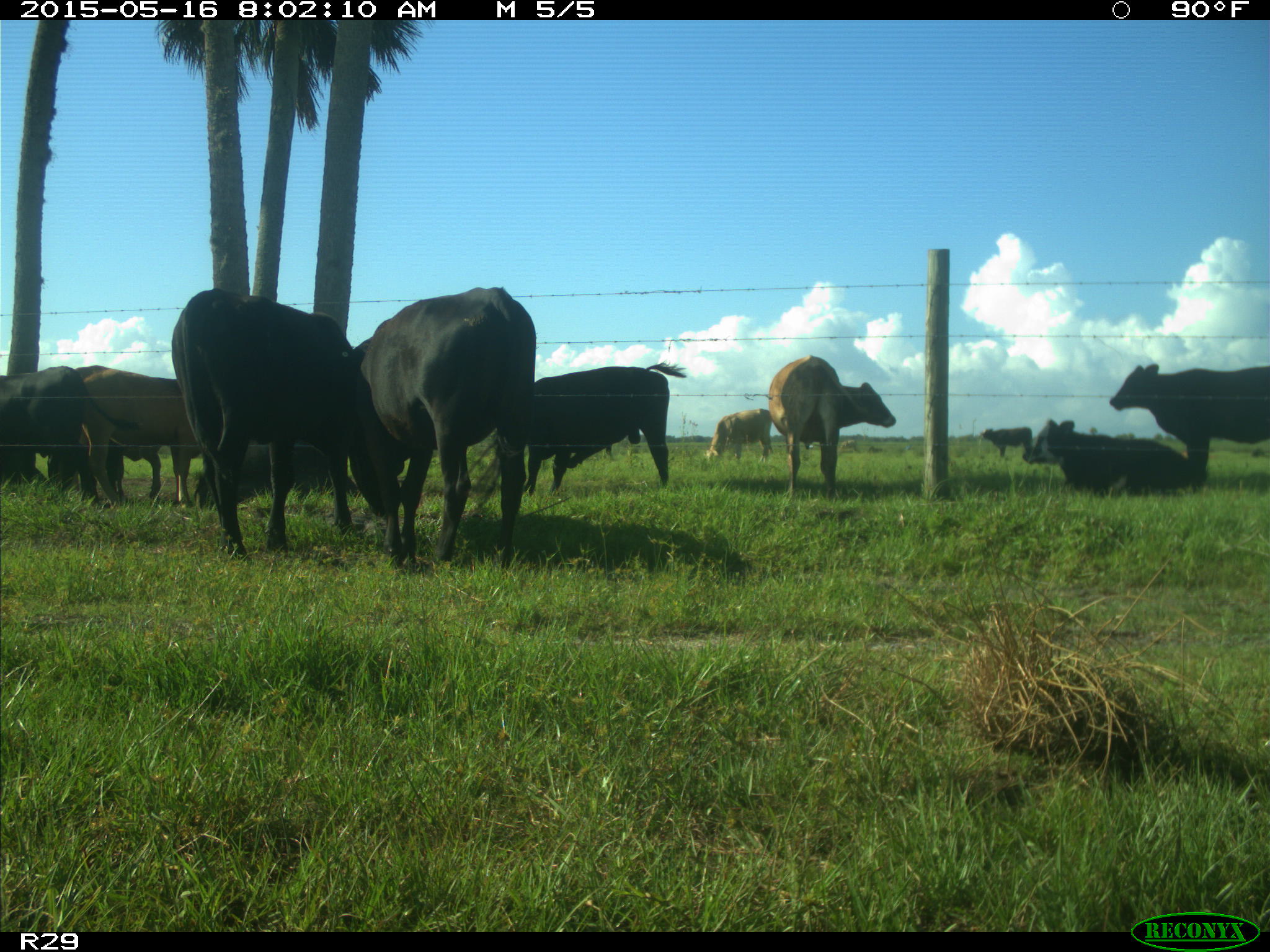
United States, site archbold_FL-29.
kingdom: Animalia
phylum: Chordata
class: Mammalia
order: Artiodactyla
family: Bovidae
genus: Bos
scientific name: Bos taurus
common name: domestic cow